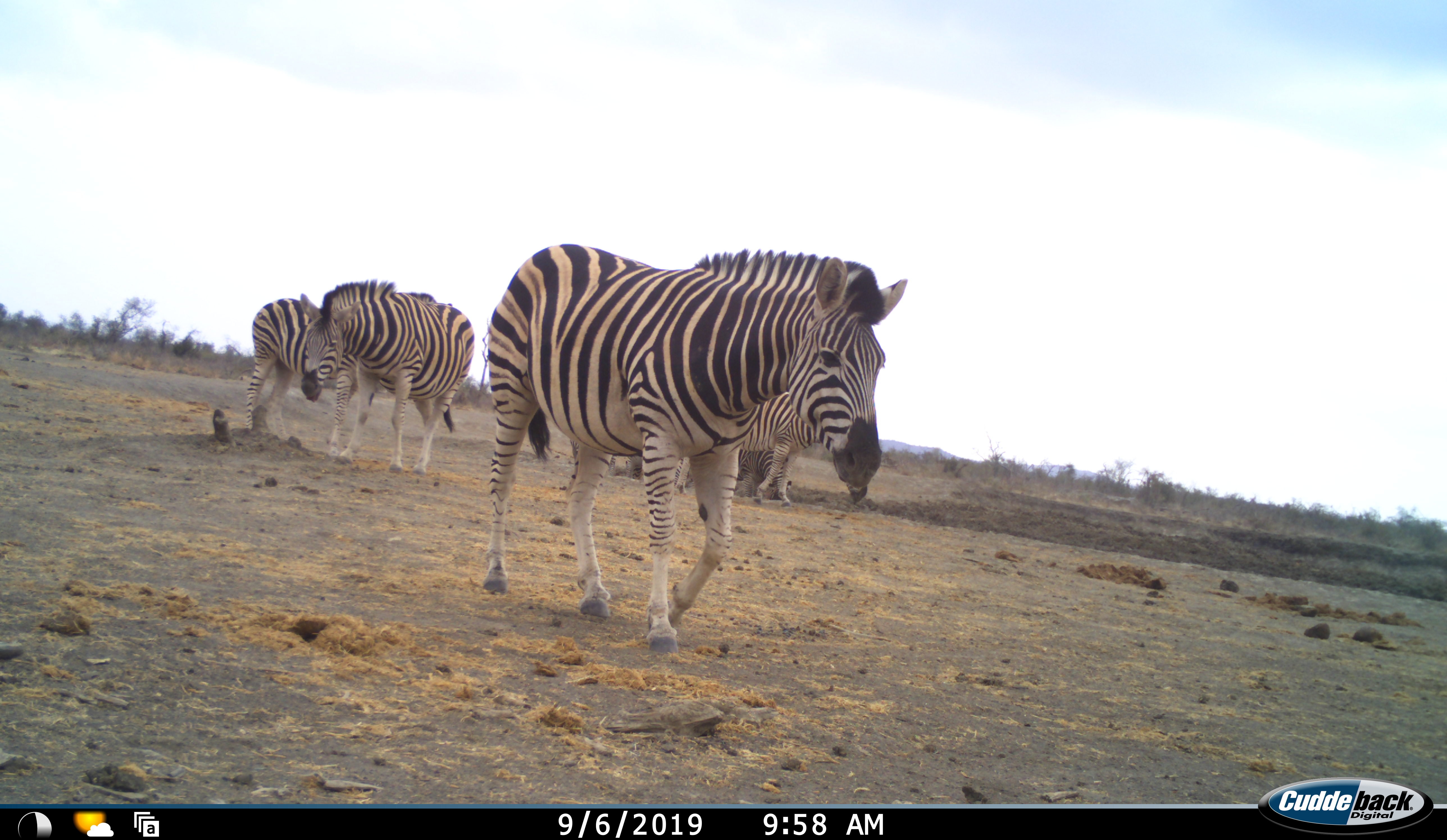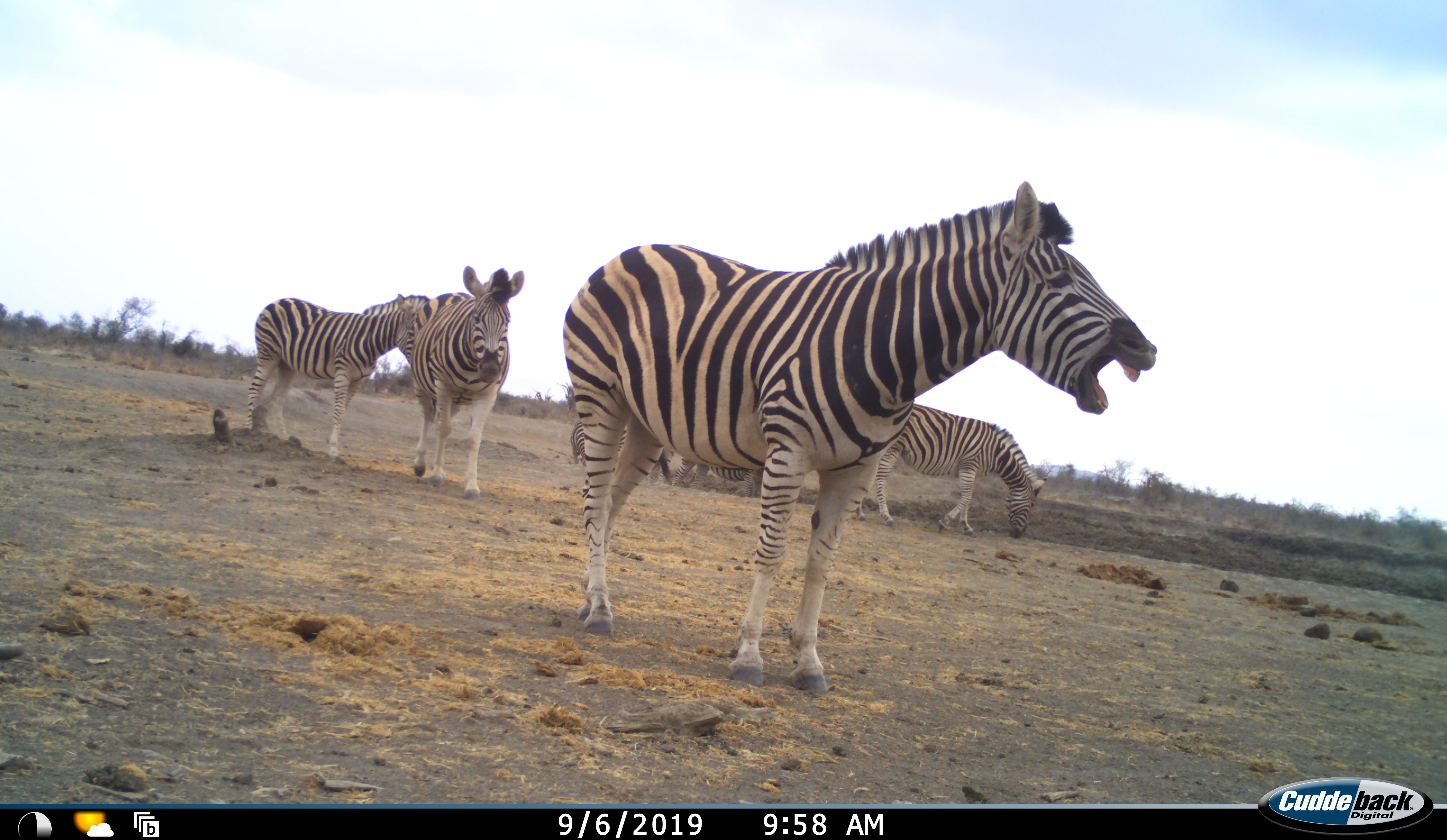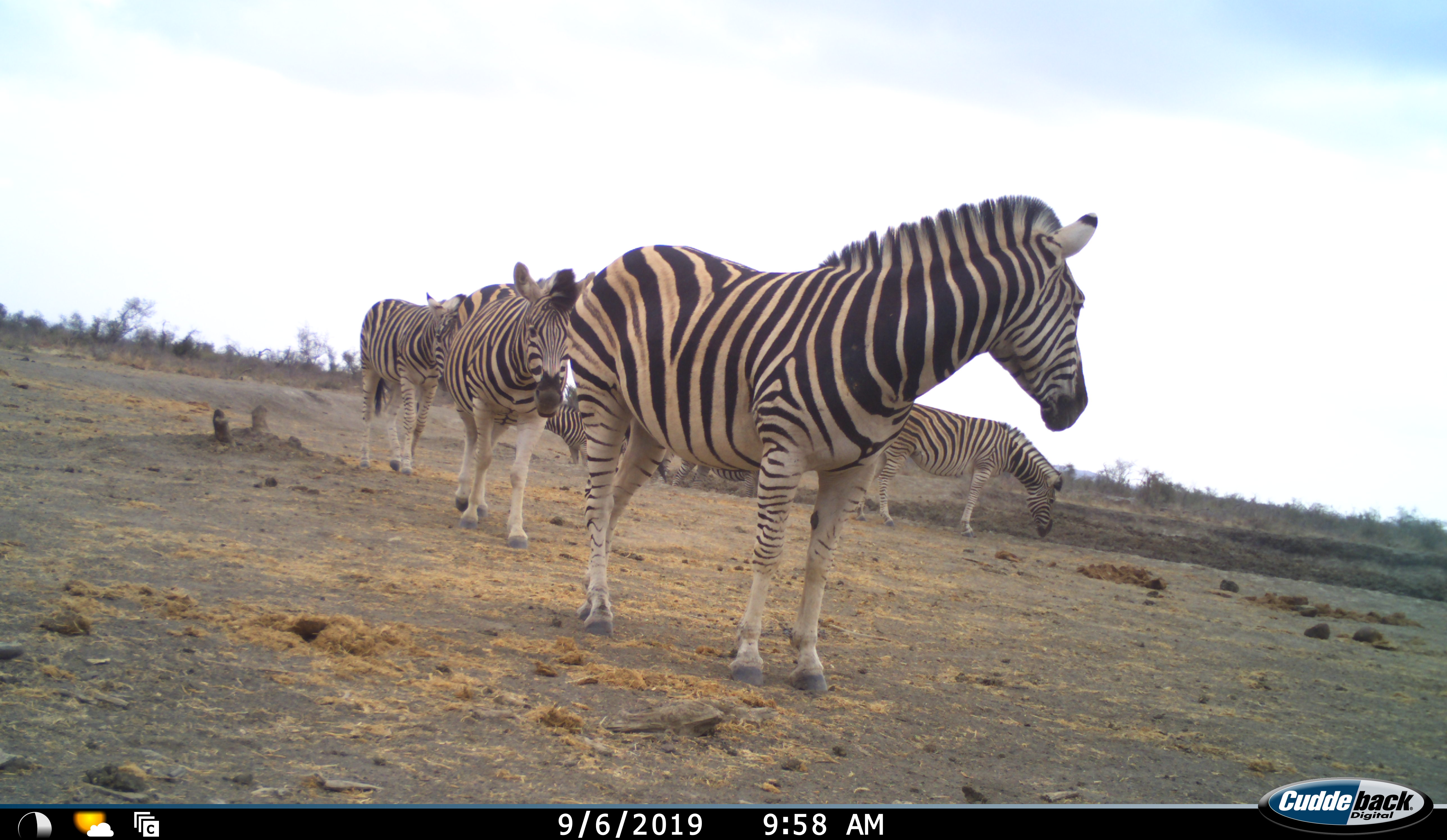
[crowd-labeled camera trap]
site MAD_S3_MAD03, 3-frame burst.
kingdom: Animalia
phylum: Chordata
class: Mammalia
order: Perissodactyla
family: Equidae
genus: Equus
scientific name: Equus quagga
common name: plains zebra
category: zebraplains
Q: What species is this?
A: Zebraplains (plains zebra) (Equus quagga).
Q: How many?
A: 6.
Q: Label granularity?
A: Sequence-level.